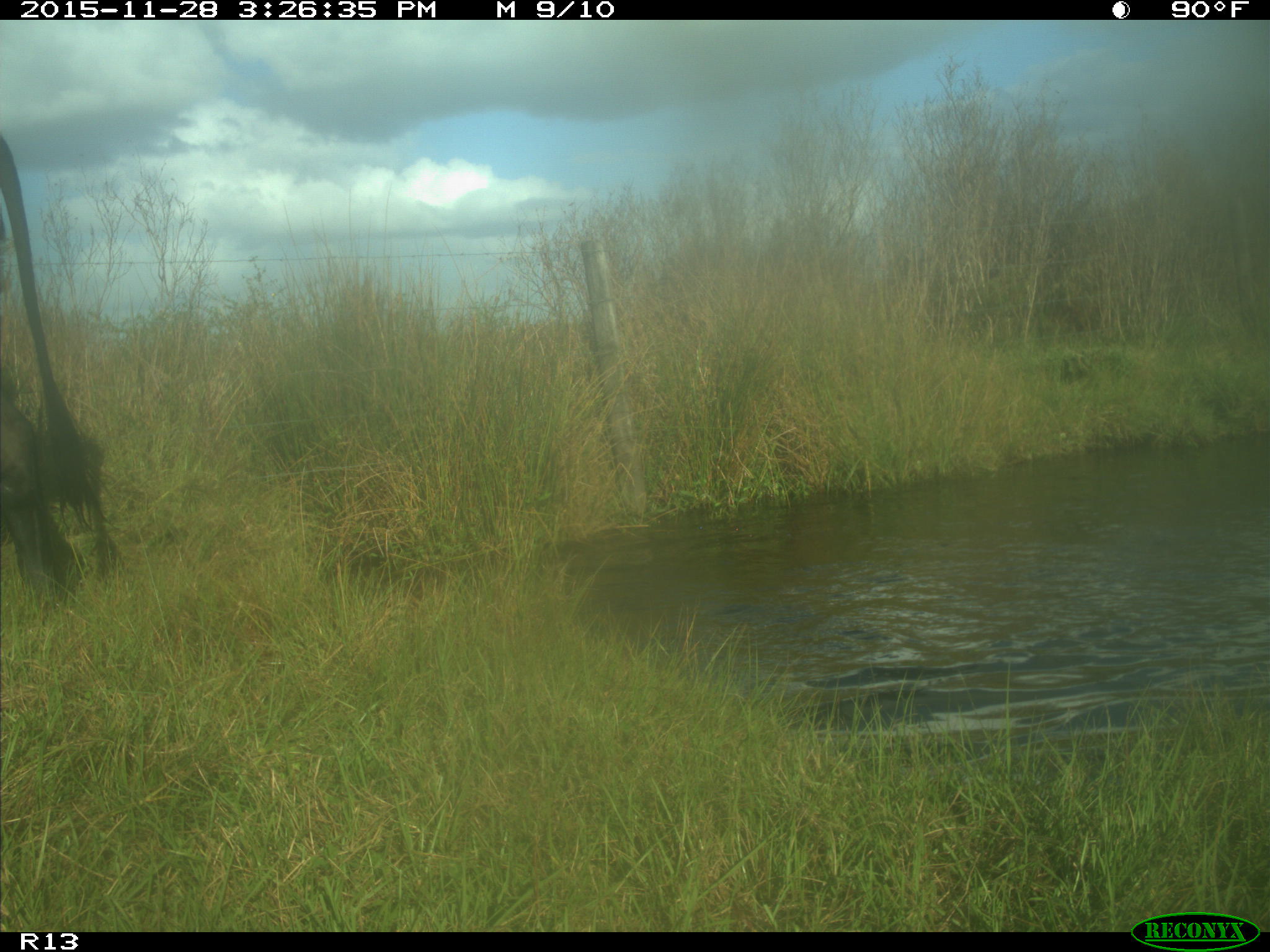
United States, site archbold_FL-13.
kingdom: Animalia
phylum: Chordata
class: Mammalia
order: Artiodactyla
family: Bovidae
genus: Bos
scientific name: Bos taurus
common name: domestic cow